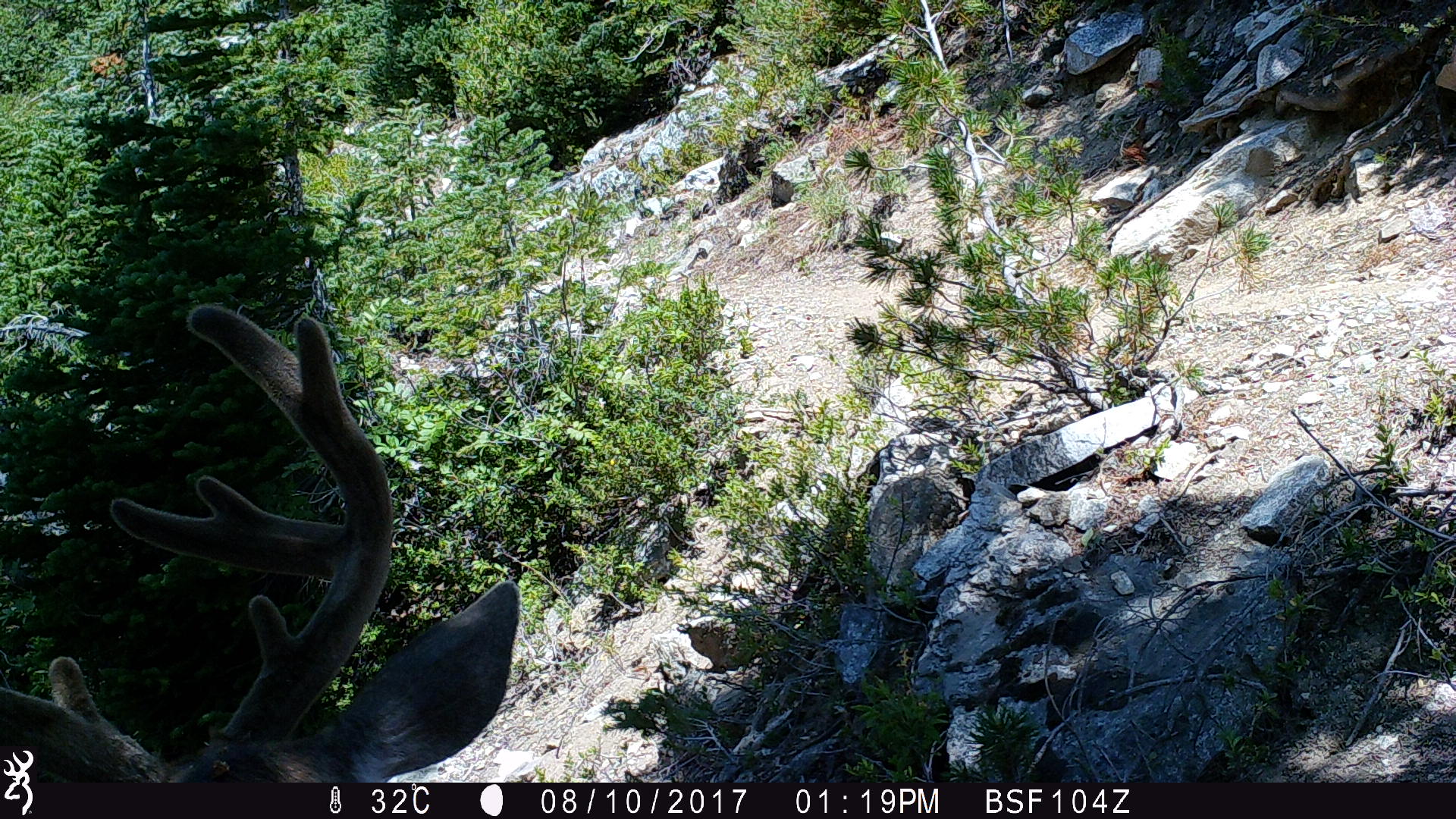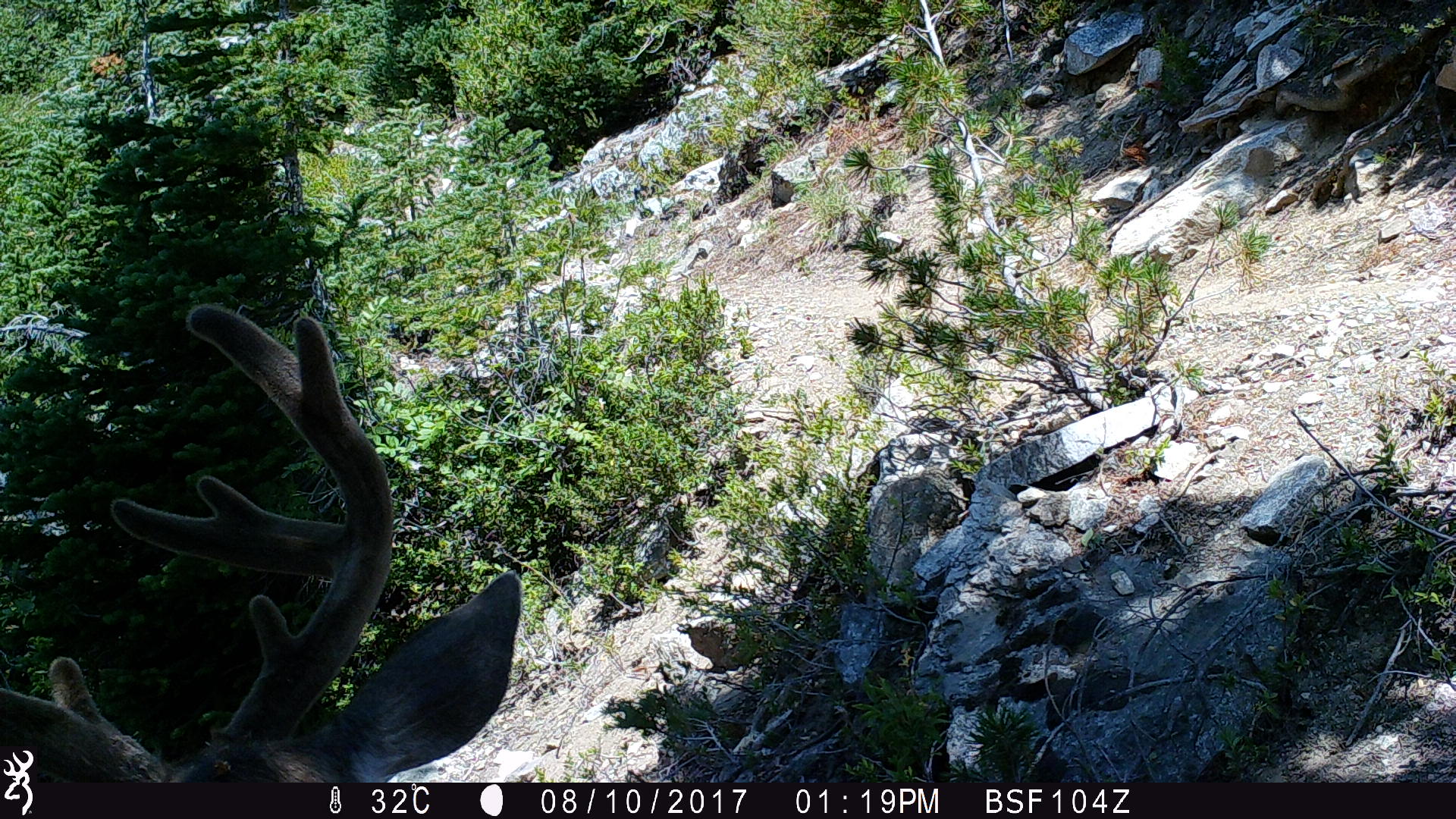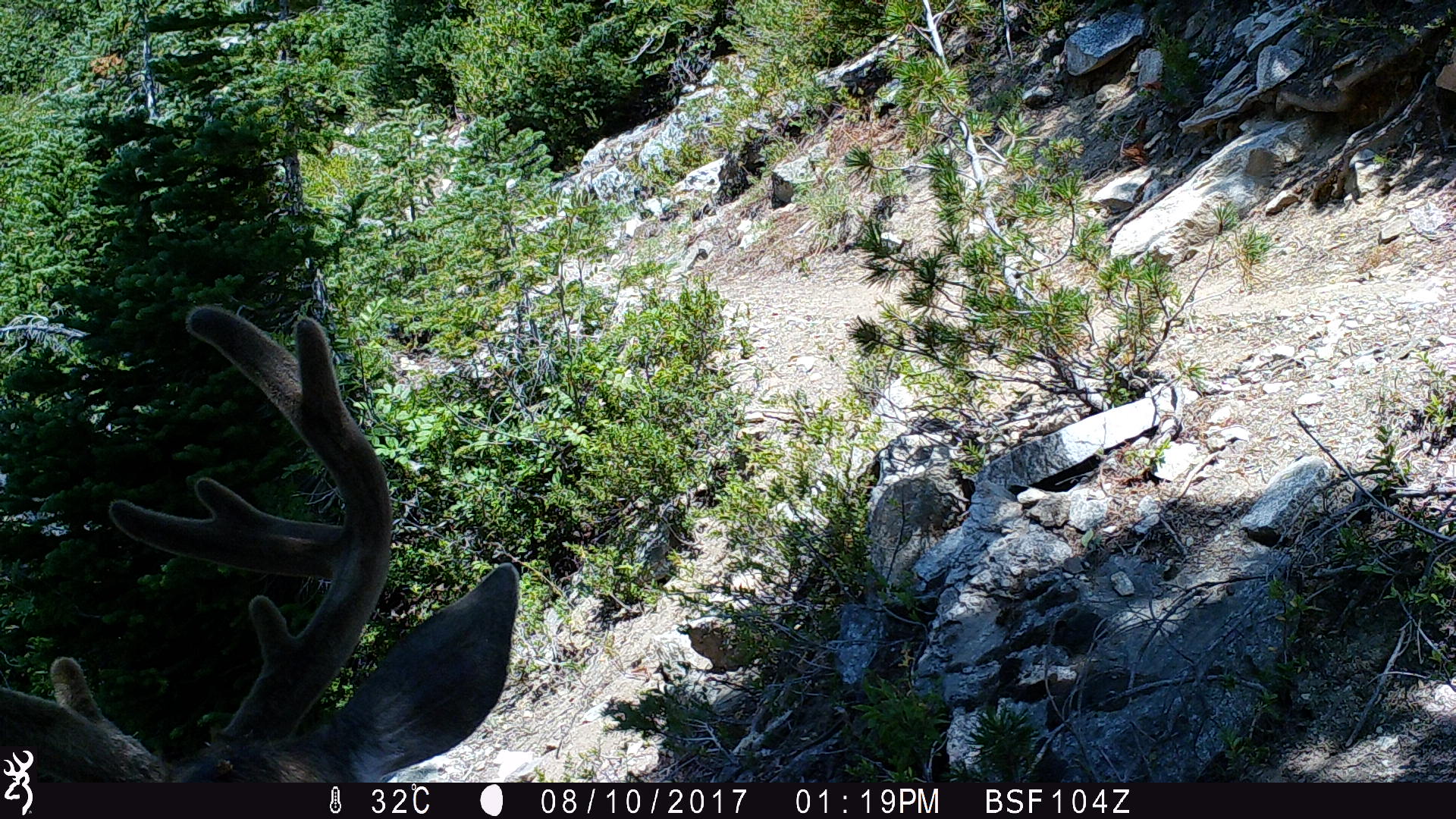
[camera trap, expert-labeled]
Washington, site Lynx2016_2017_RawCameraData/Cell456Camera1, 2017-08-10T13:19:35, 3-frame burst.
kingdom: Animalia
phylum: Chordata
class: Mammalia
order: Artiodactyla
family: Cervidae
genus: Odocoileus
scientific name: Odocoileus hemionus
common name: mule deer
Odocoileus hemionus (mule deer). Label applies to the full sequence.